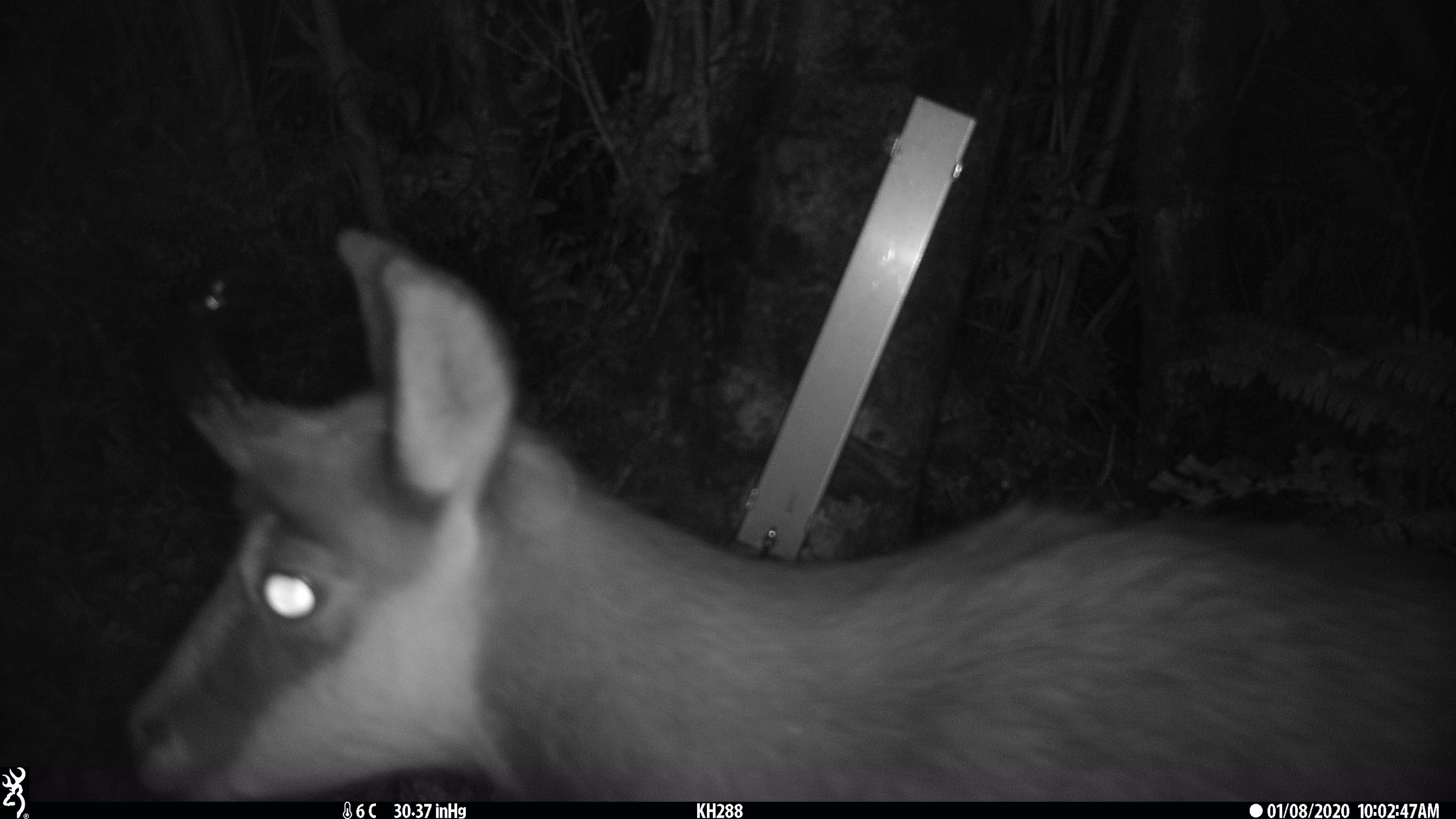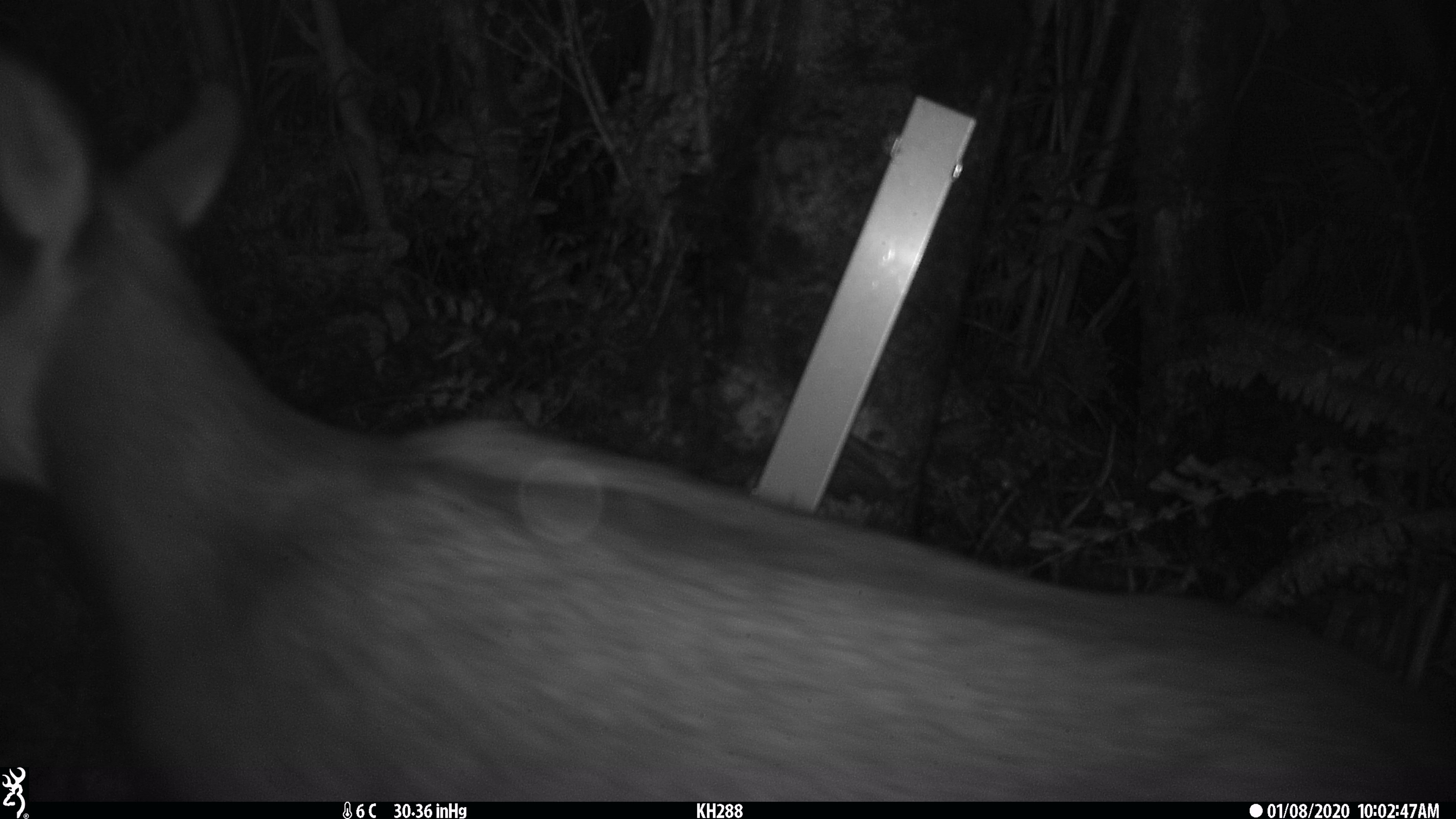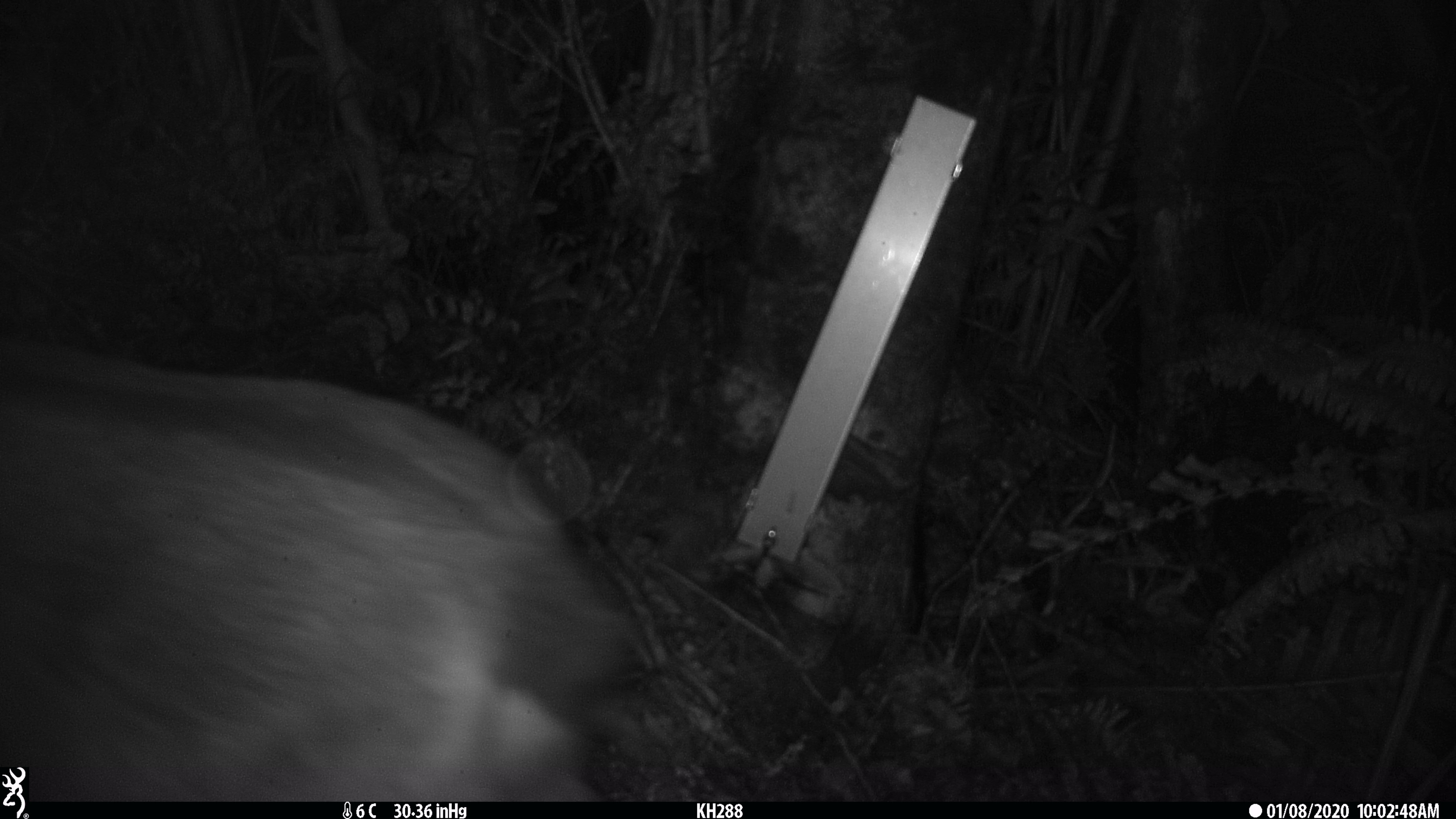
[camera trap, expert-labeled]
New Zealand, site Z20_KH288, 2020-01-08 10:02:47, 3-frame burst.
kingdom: Animalia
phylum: Chordata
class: Mammalia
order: Artiodactyla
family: Bovidae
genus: Rupicapra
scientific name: Rupicapra rupicapra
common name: alpine chamois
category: chamois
Chamois (alpine chamois) (Rupicapra rupicapra).